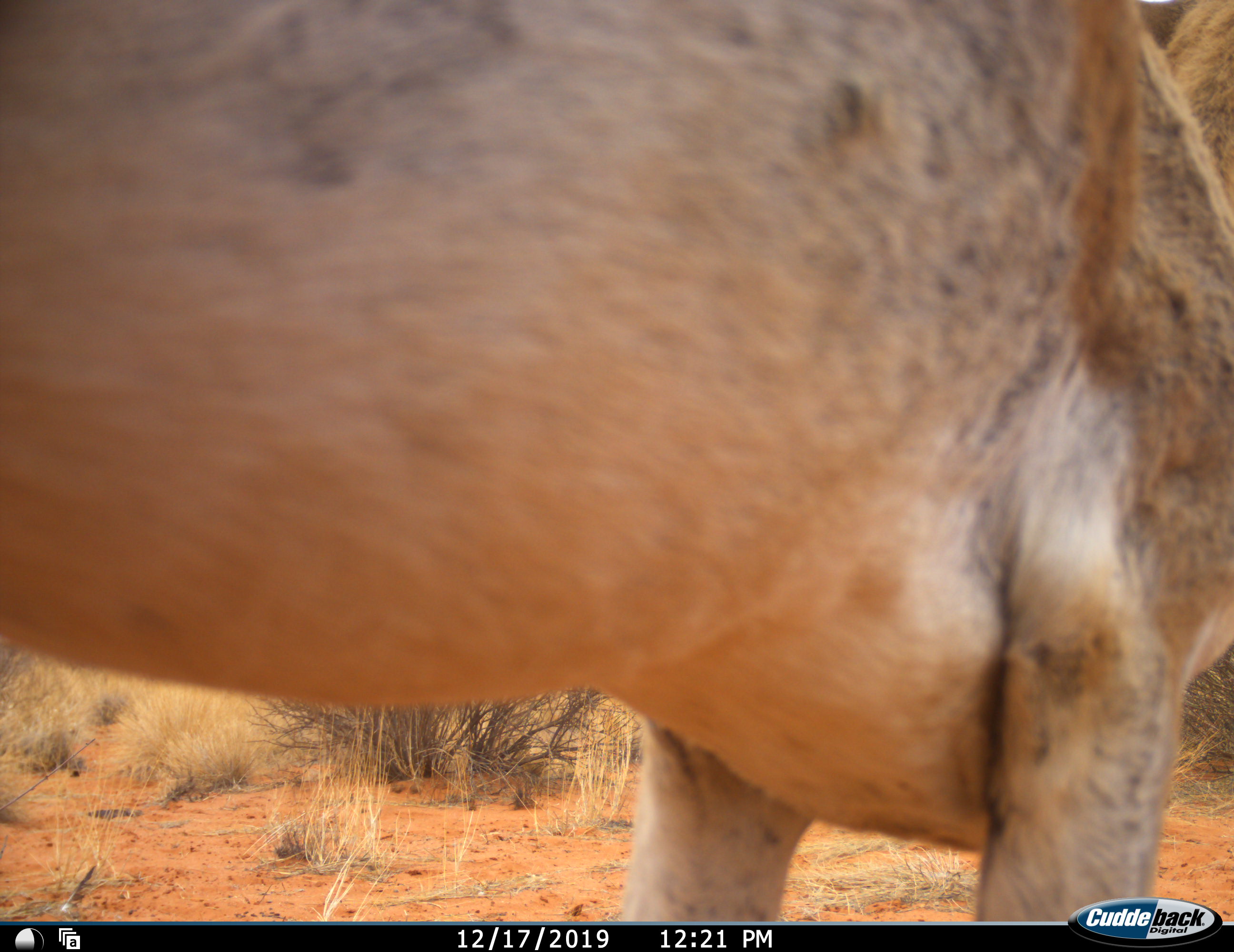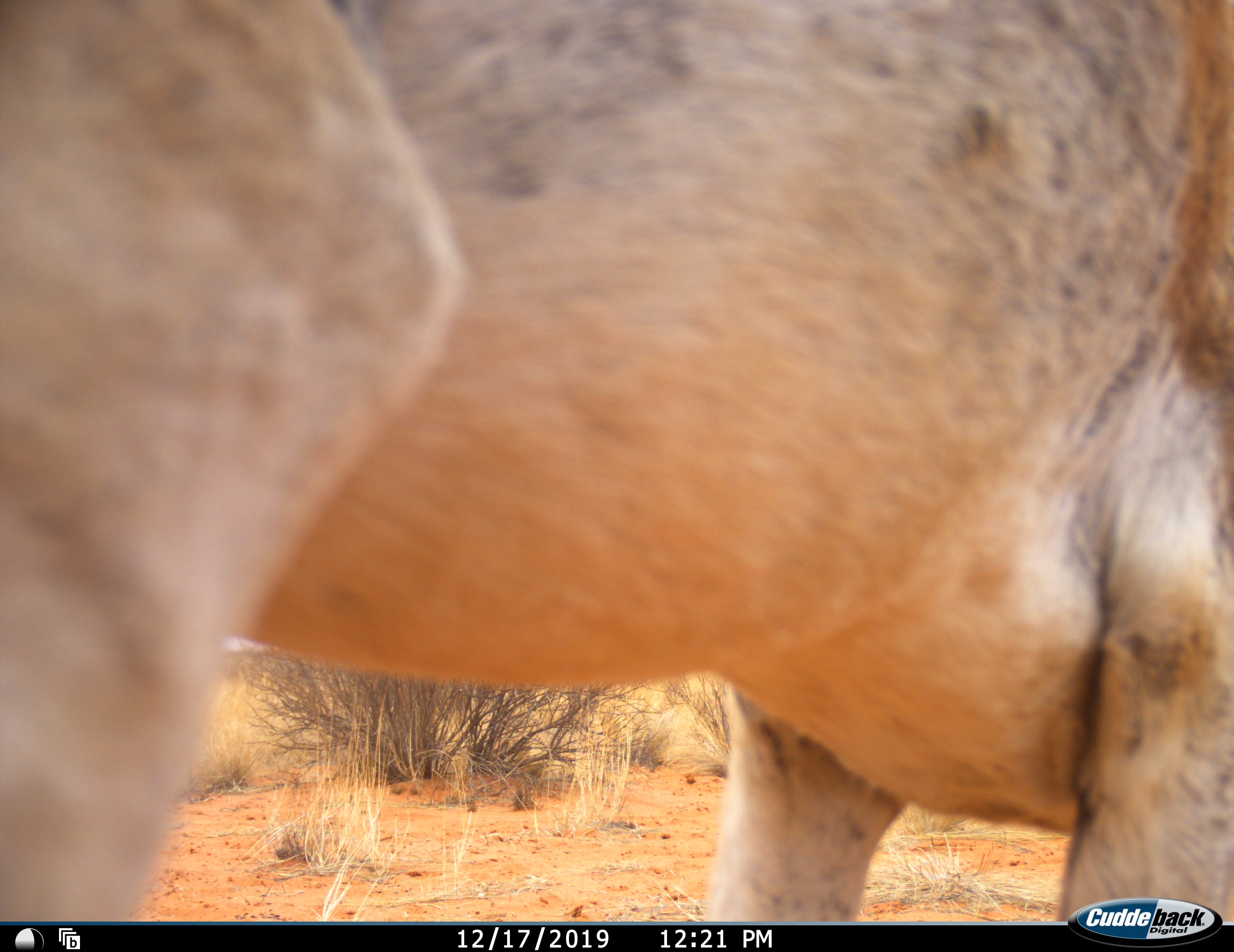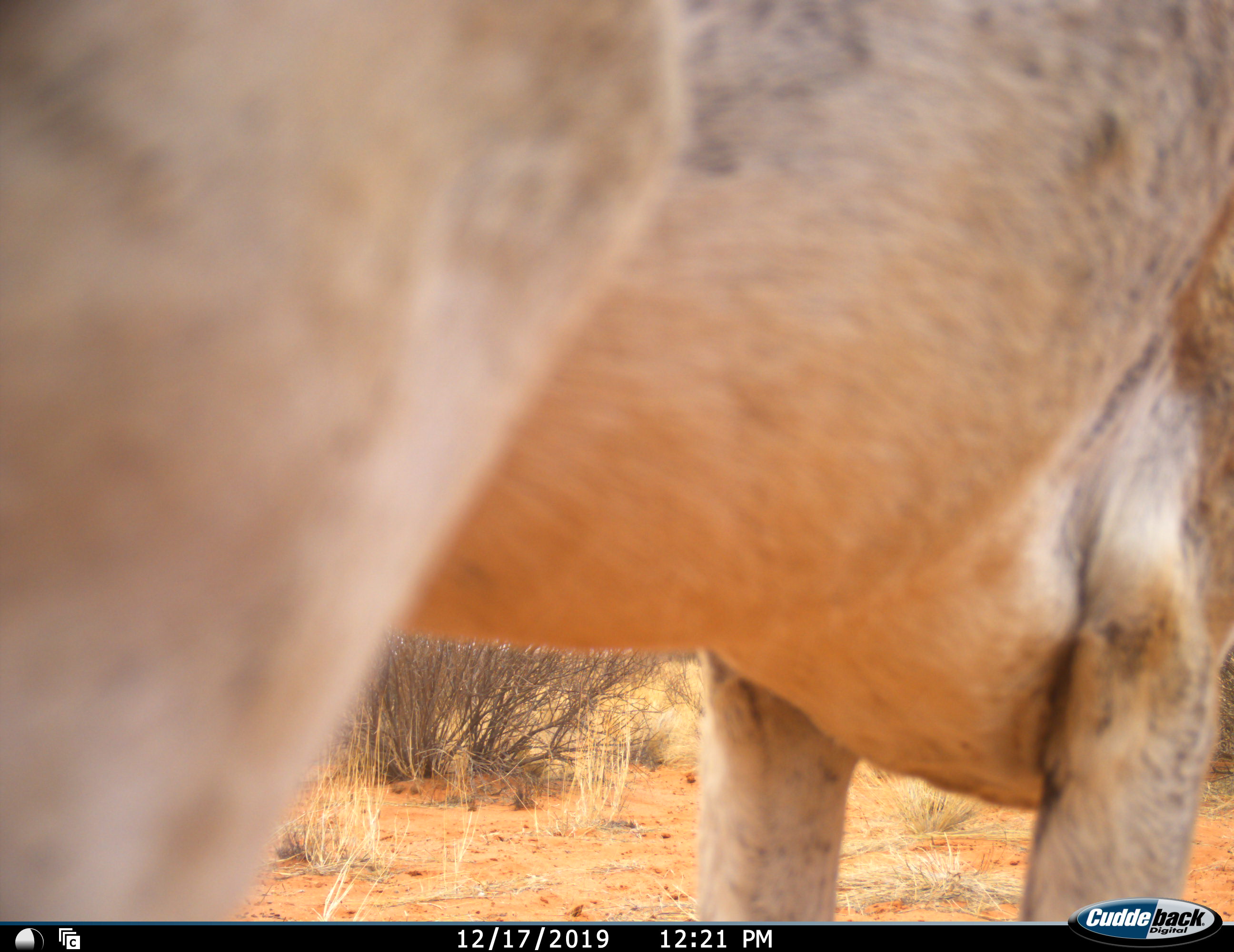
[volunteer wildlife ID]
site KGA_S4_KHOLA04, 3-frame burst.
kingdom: Animalia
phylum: Chordata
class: Mammalia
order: Artiodactyla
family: Bovidae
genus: Aepyceros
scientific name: Aepyceros melampus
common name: impala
Impala (Aepyceros melampus), count 1. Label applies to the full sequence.